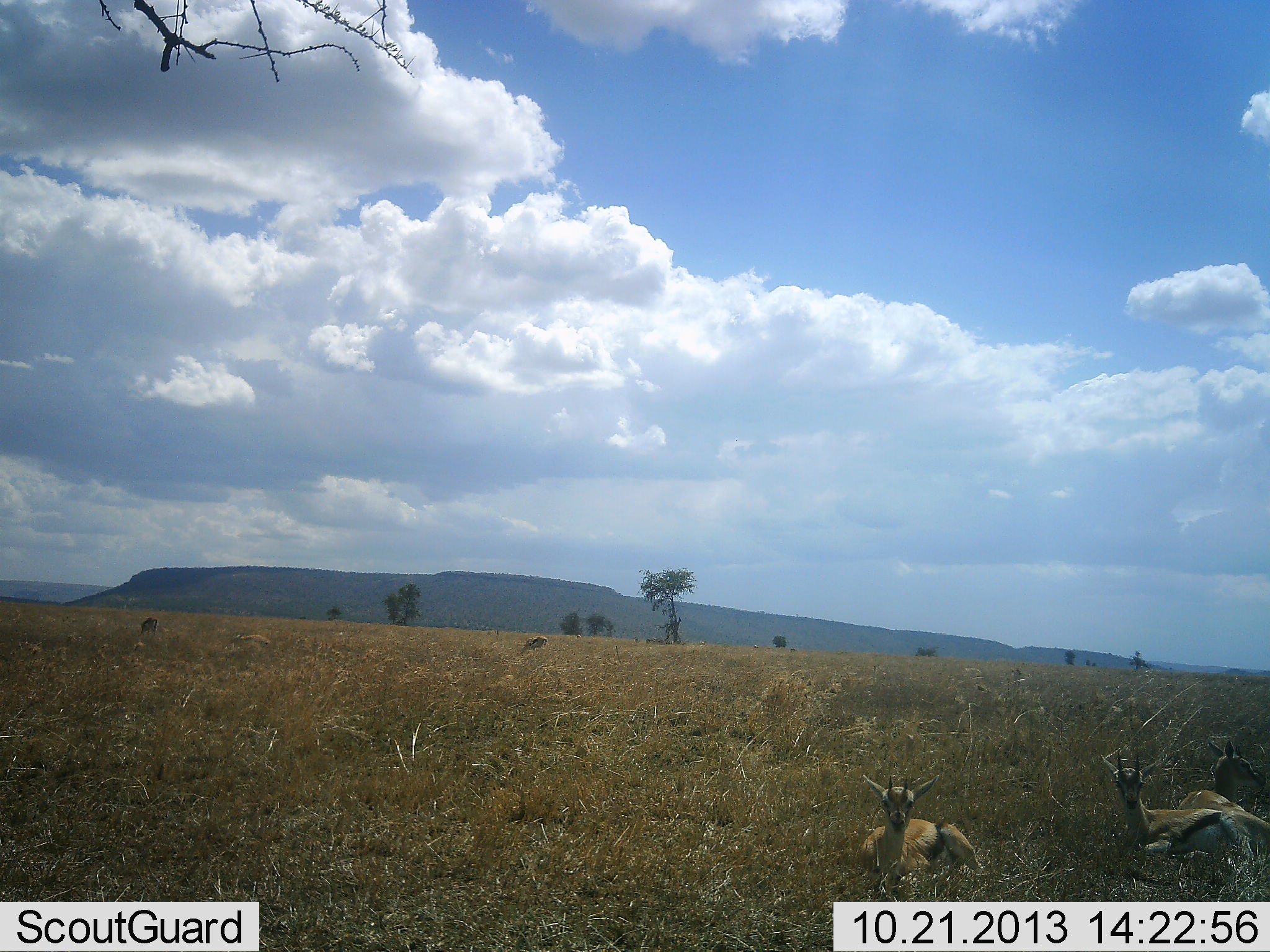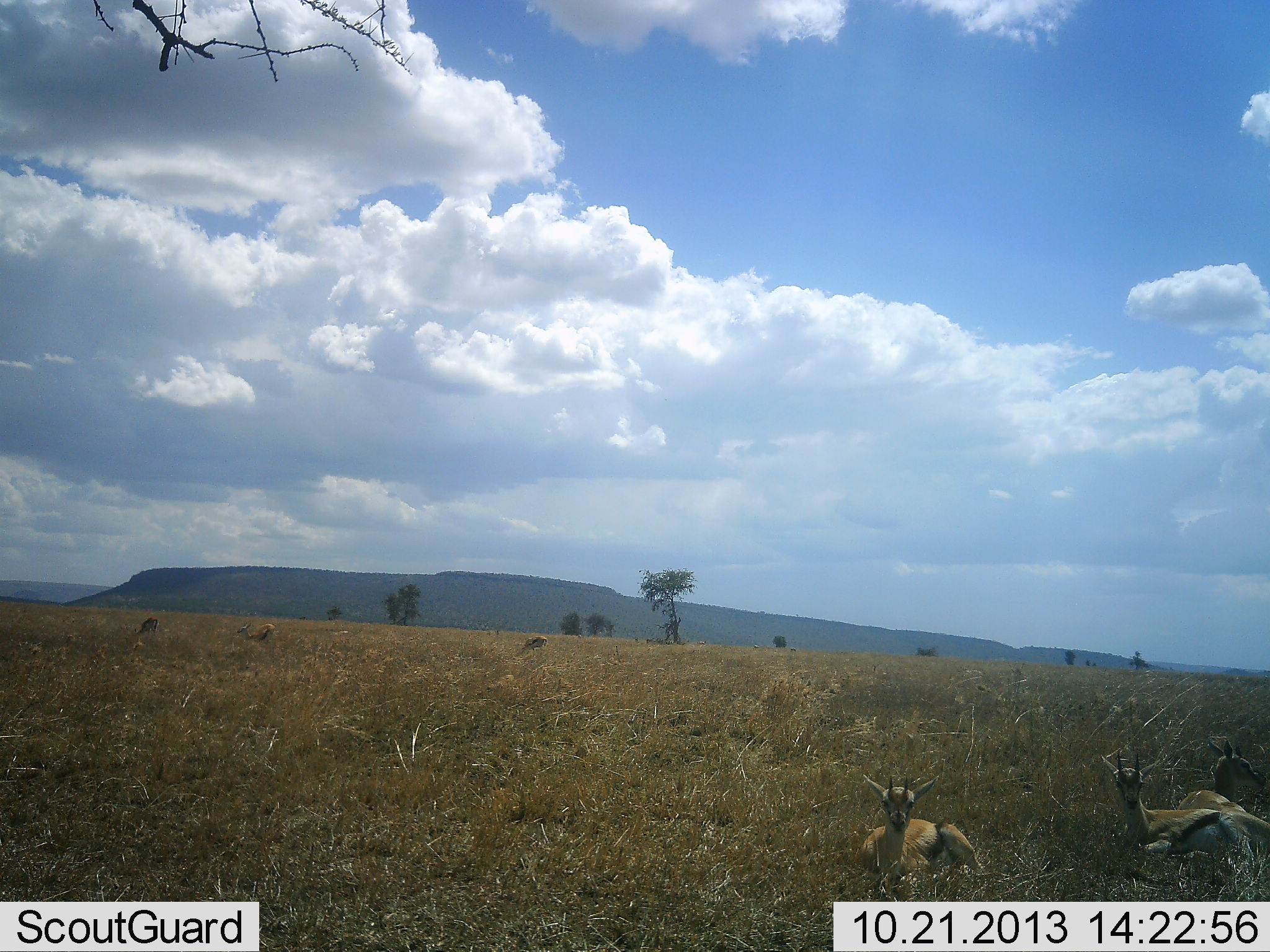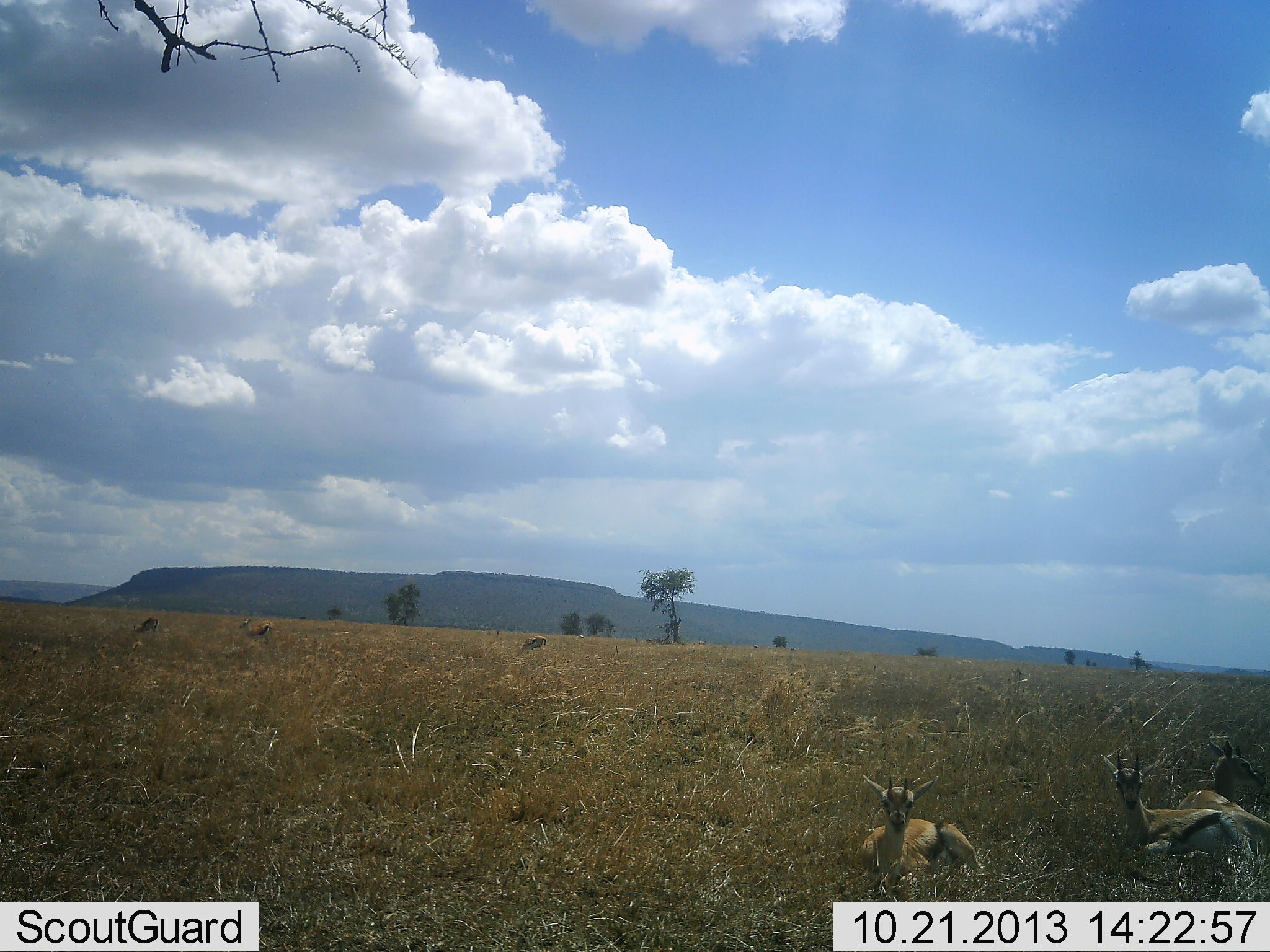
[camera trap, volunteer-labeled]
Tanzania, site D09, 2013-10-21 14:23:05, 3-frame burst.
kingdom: Animalia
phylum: Chordata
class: Mammalia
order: Artiodactyla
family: Bovidae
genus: Eudorcas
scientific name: Eudorcas thomsonii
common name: thomson's gazelle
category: gazellethomsons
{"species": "gazellethomsons (thomson's gazelle) (Eudorcas thomsonii)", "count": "6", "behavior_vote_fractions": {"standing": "30%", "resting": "100%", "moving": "10%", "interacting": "0%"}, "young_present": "0%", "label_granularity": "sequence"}